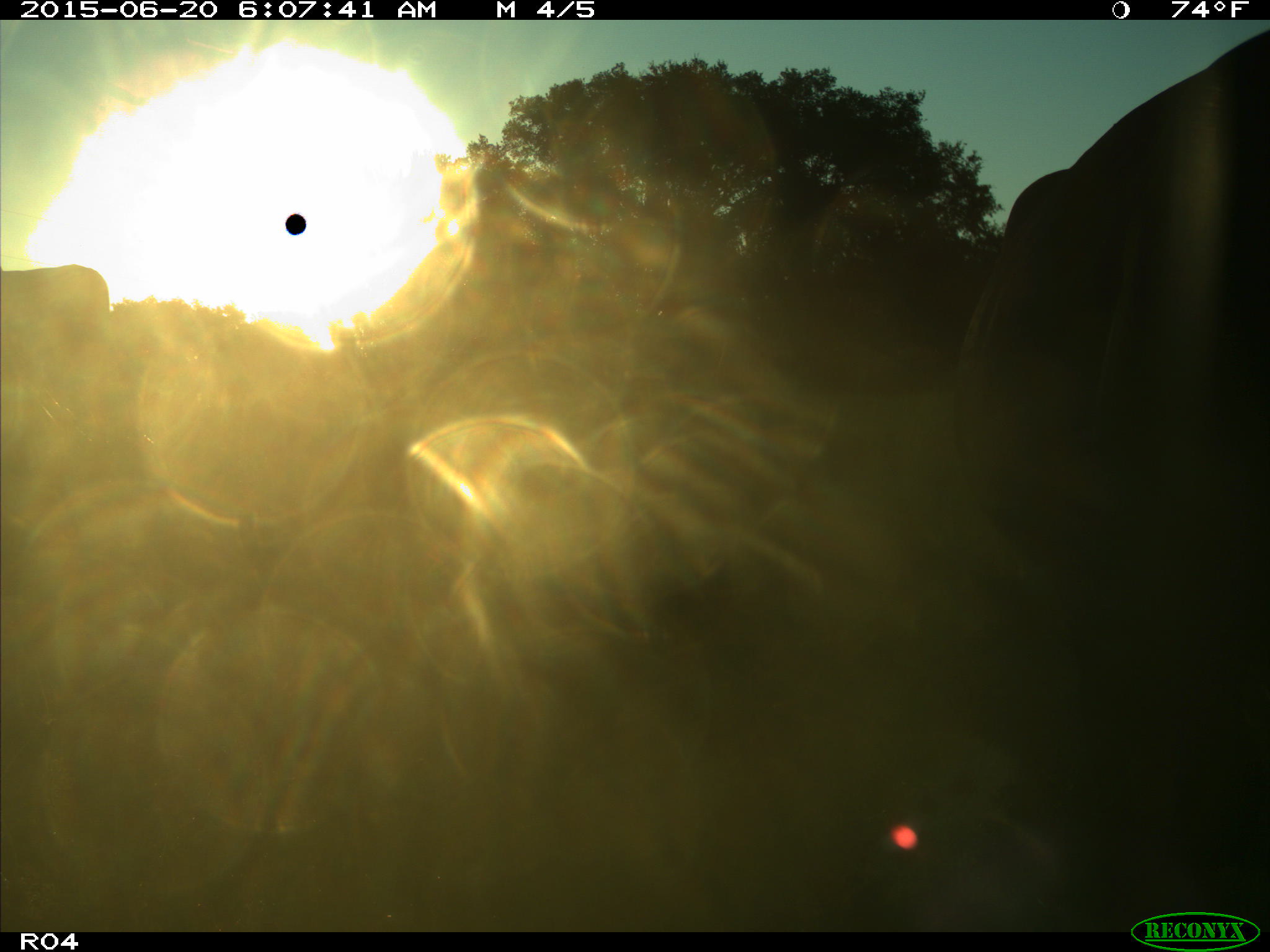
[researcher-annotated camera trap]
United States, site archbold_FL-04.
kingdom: Animalia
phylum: Chordata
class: Mammalia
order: Artiodactyla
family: Bovidae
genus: Bos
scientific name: Bos taurus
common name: domestic cow